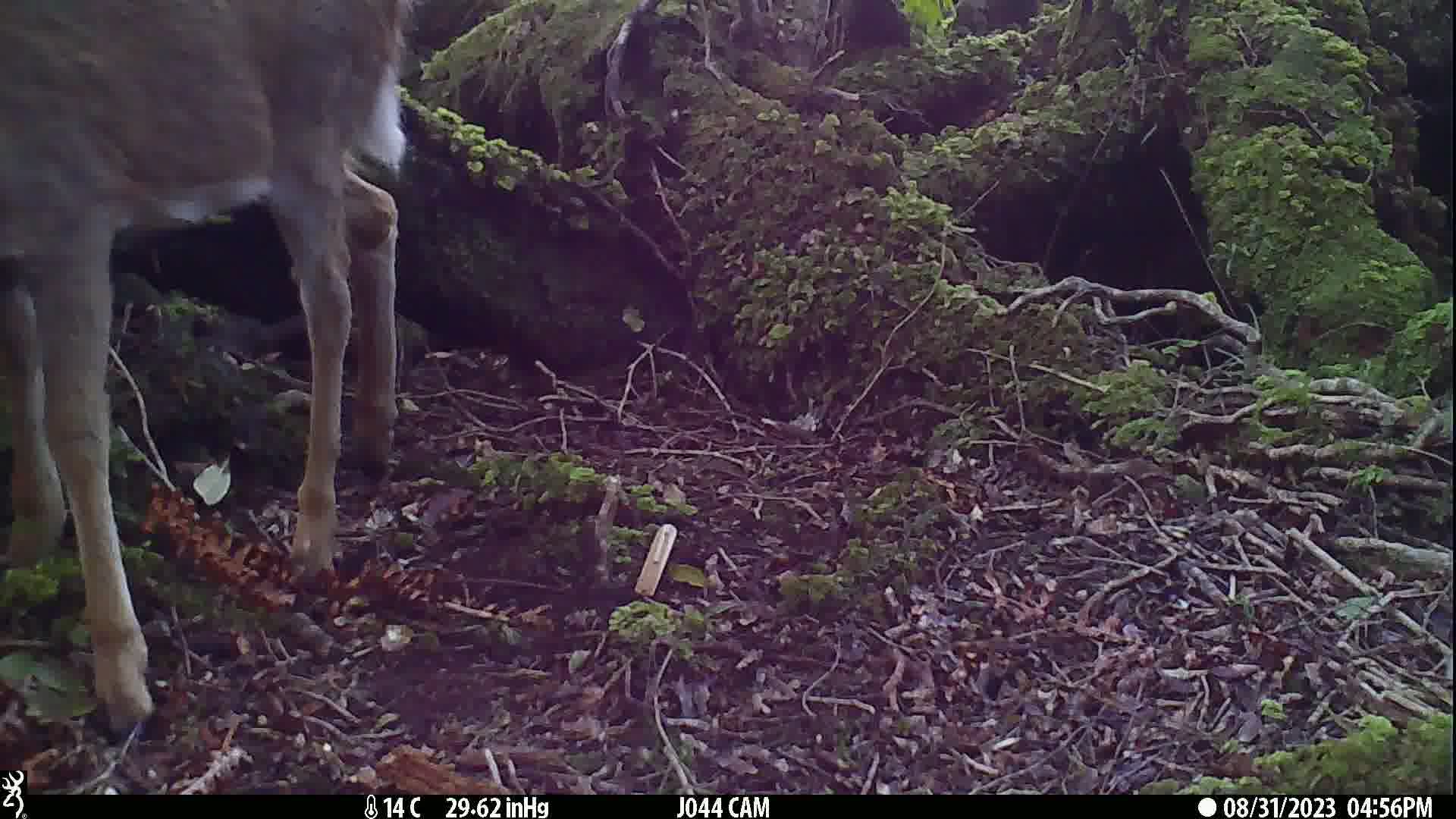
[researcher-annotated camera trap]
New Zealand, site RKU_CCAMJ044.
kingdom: Animalia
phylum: Chordata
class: Mammalia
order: Artiodactyla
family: Cervidae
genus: Odocoileus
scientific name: Odocoileus virginianus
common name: white-tailed deer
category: white tailed deer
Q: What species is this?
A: White tailed deer (white-tailed deer) (Odocoileus virginianus).